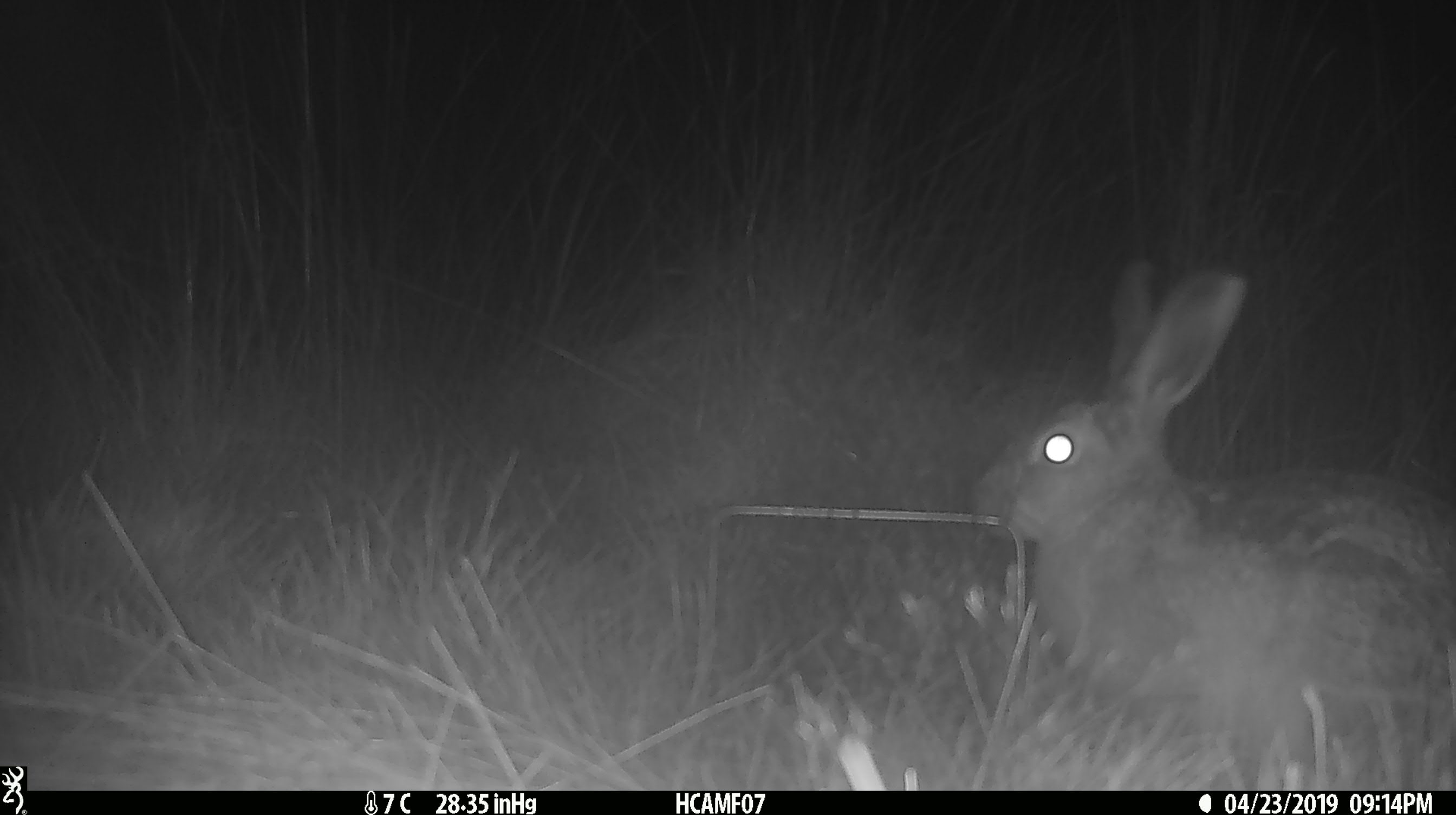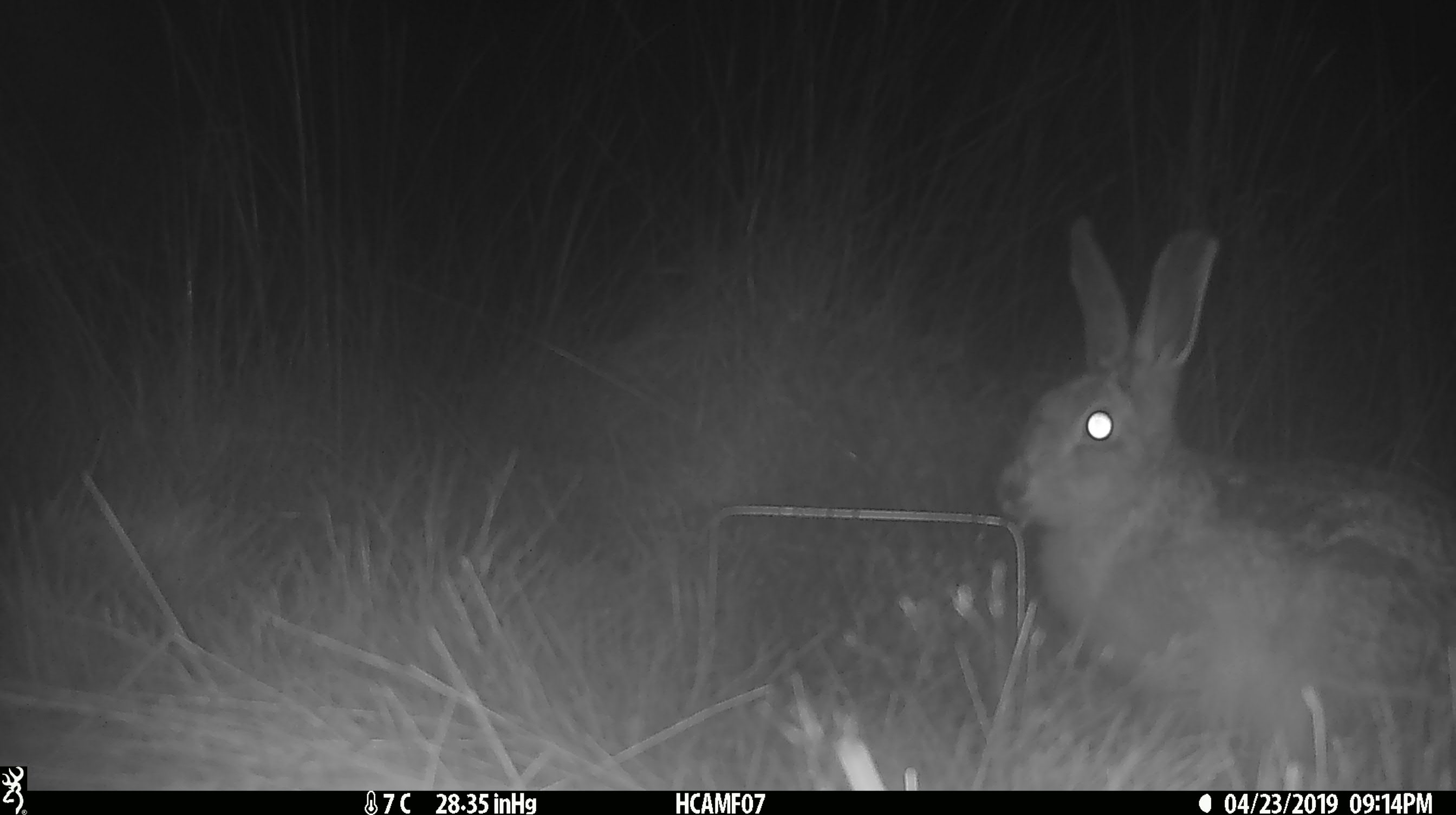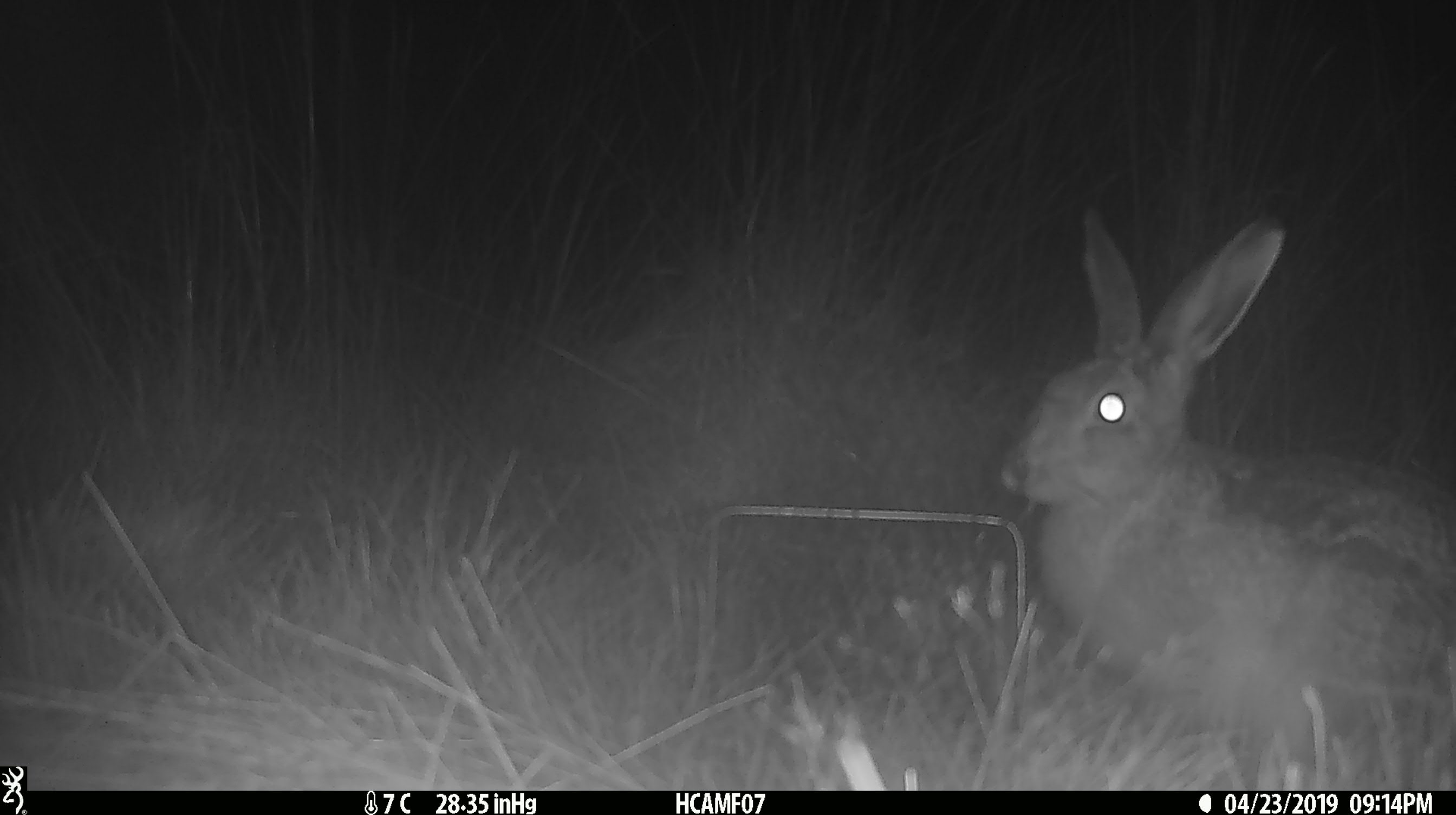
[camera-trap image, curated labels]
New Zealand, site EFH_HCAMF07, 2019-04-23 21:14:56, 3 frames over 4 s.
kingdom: Animalia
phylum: Chordata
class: Mammalia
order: Lagomorpha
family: Leporidae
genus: Lepus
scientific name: Lepus europaeus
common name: brown hare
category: hare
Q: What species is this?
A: Hare (brown hare) (Lepus europaeus).